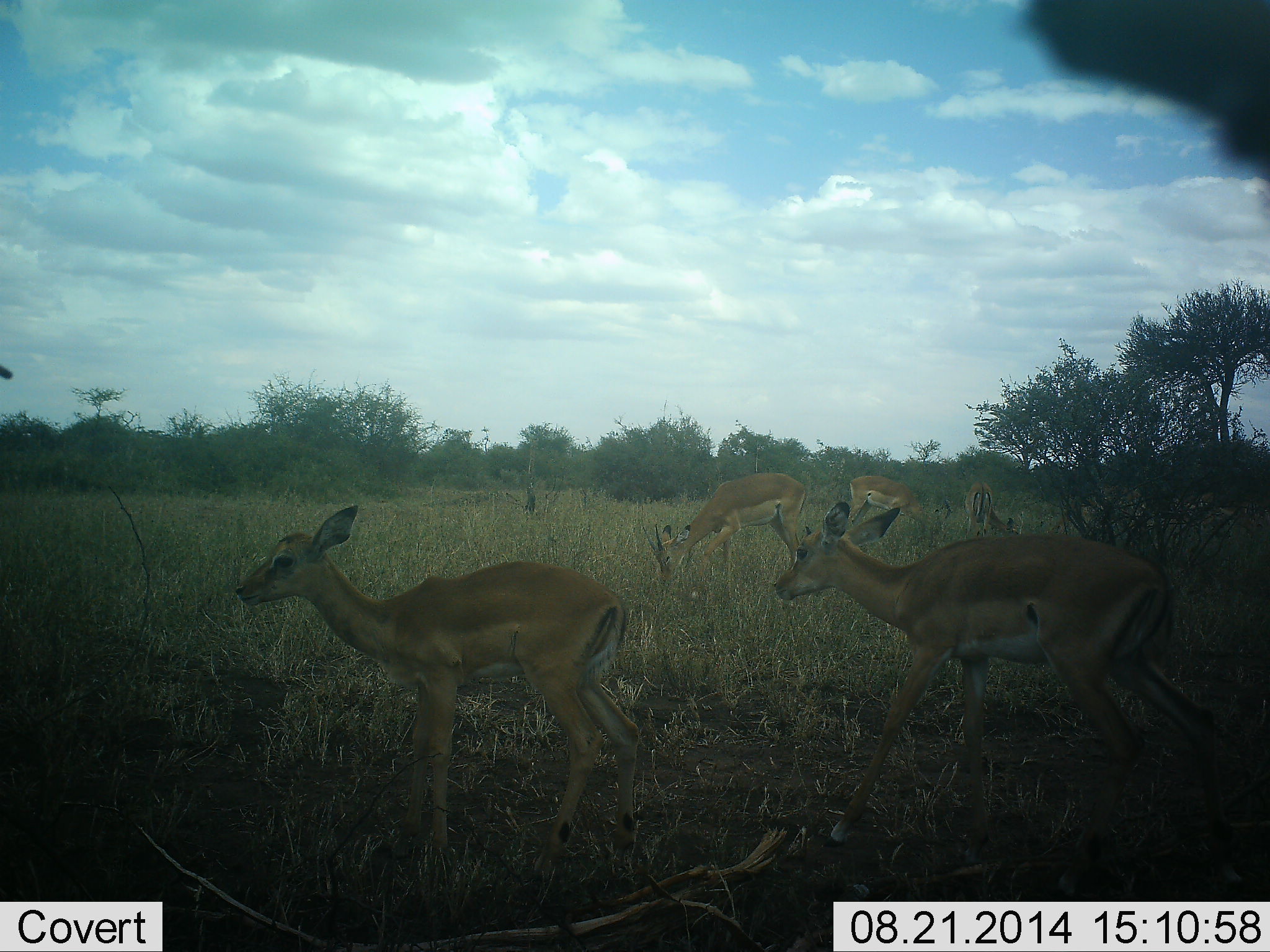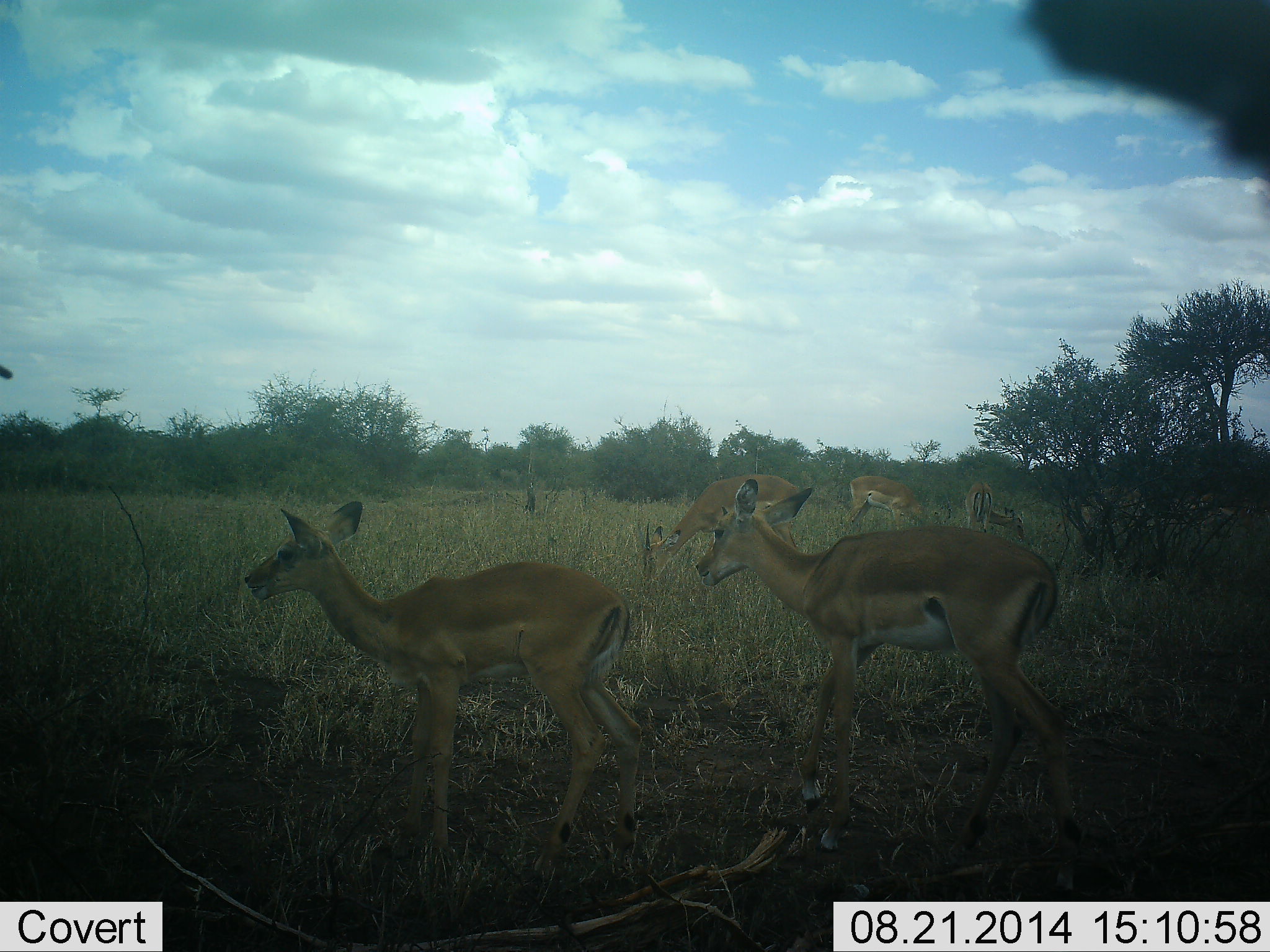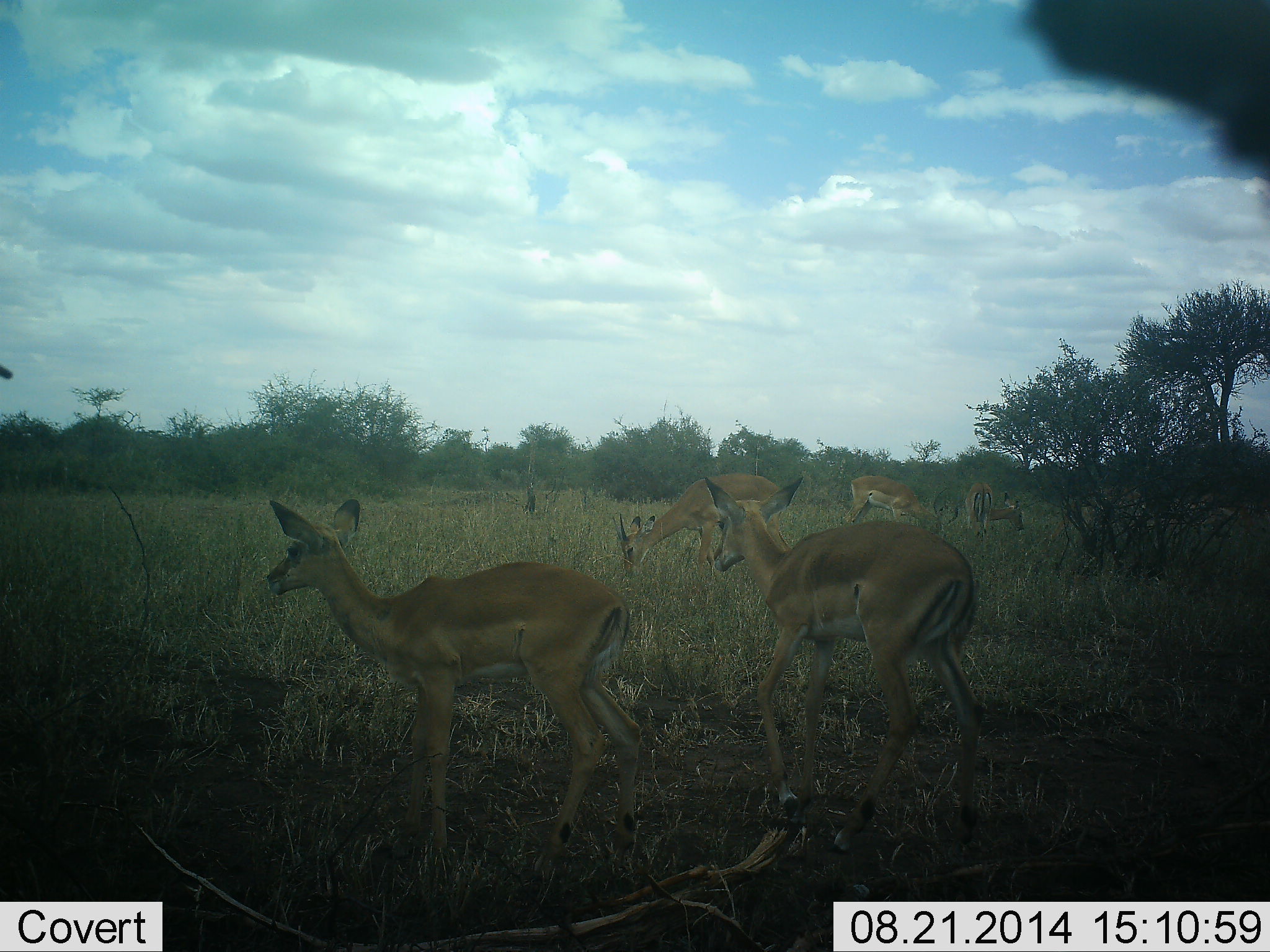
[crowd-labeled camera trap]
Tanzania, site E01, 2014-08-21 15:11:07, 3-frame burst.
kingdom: Animalia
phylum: Chordata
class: Mammalia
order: Artiodactyla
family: Bovidae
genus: Aepyceros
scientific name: Aepyceros melampus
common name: impala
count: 5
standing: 70%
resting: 0%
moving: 70%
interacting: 0%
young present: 20%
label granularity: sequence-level